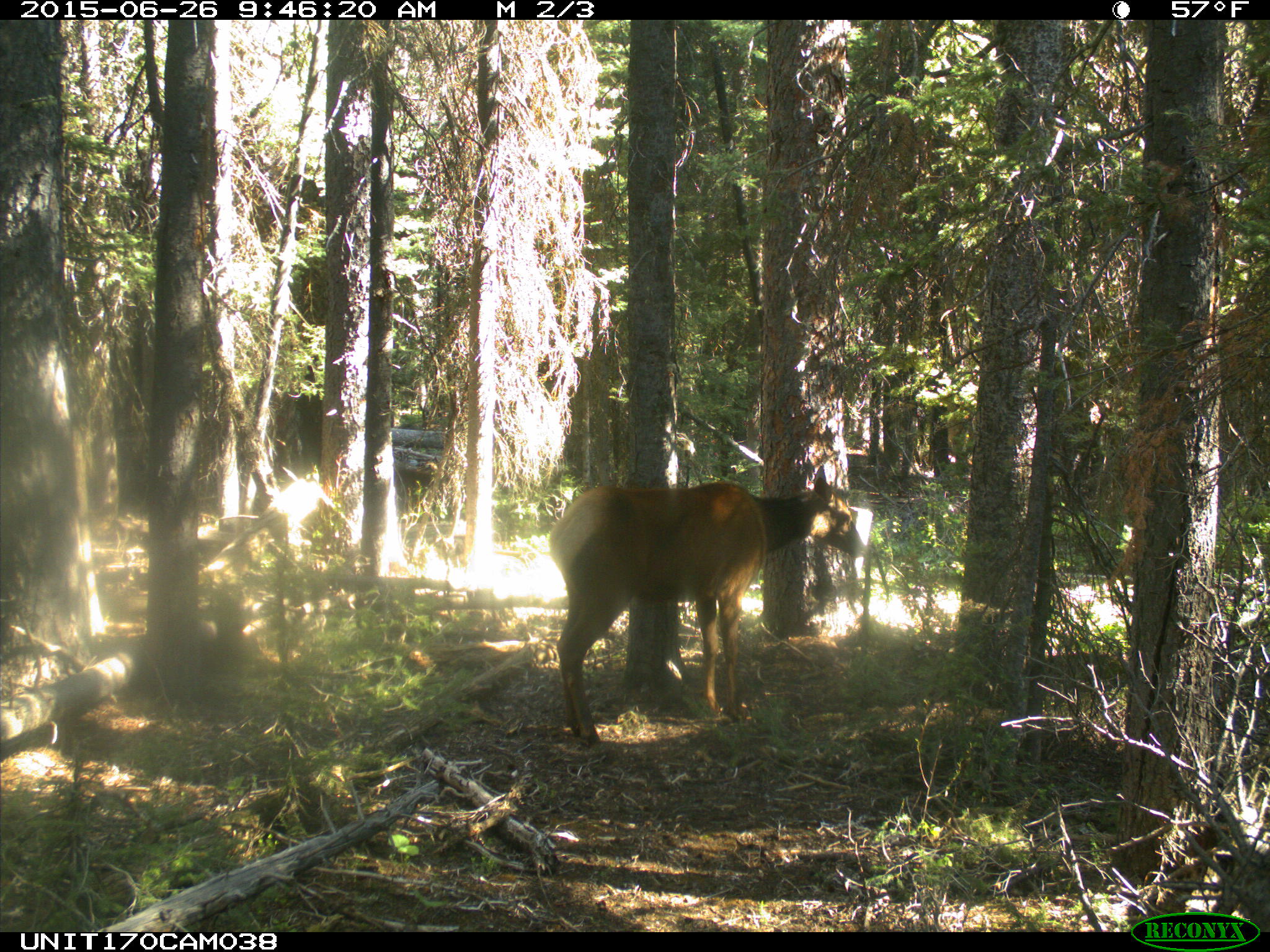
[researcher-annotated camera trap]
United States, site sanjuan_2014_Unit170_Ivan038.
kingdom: Animalia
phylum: Chordata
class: Mammalia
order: Artiodactyla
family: Cervidae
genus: Cervus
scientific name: Cervus elaphus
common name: red deer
Cervus elaphus (red deer).